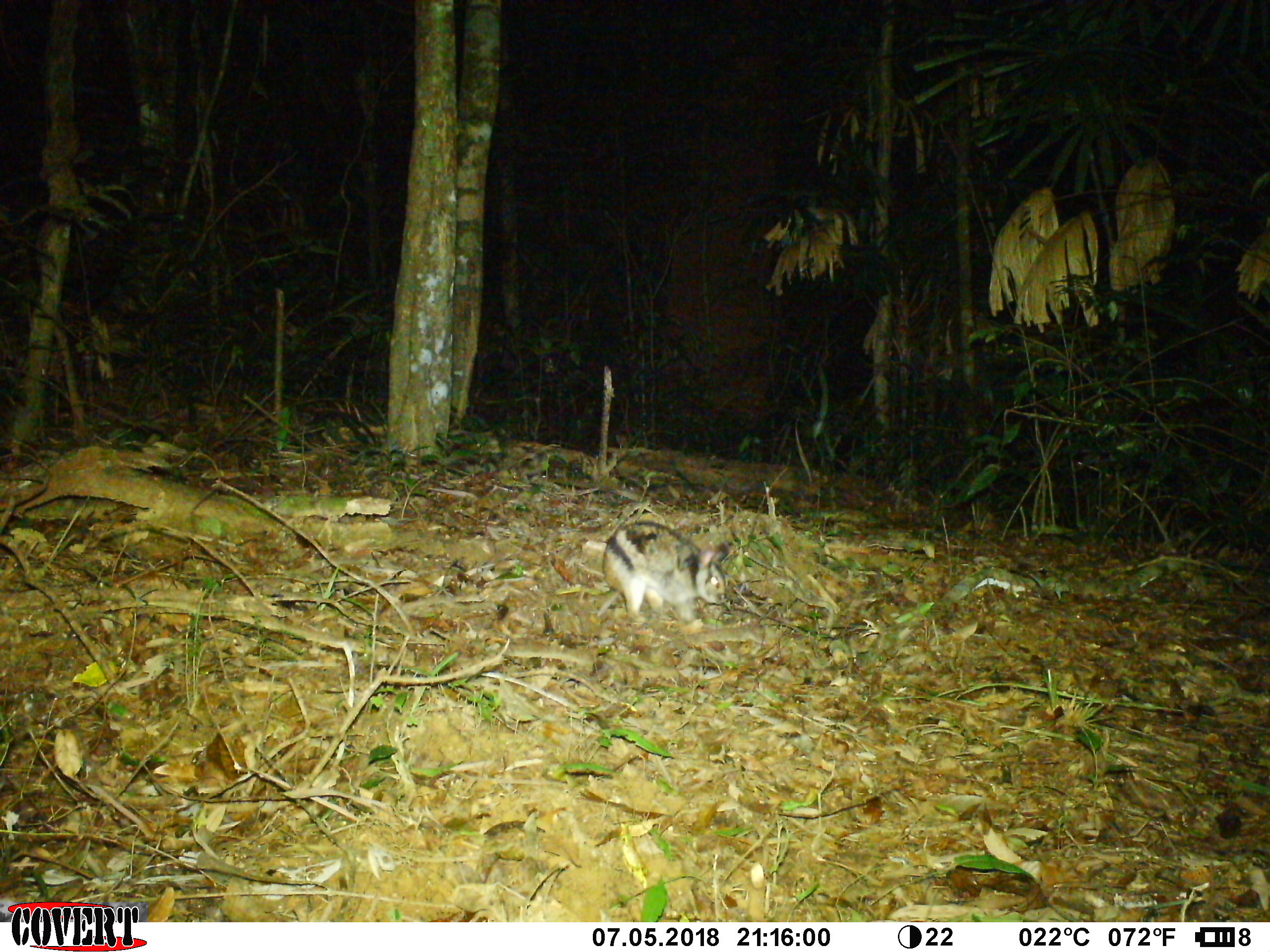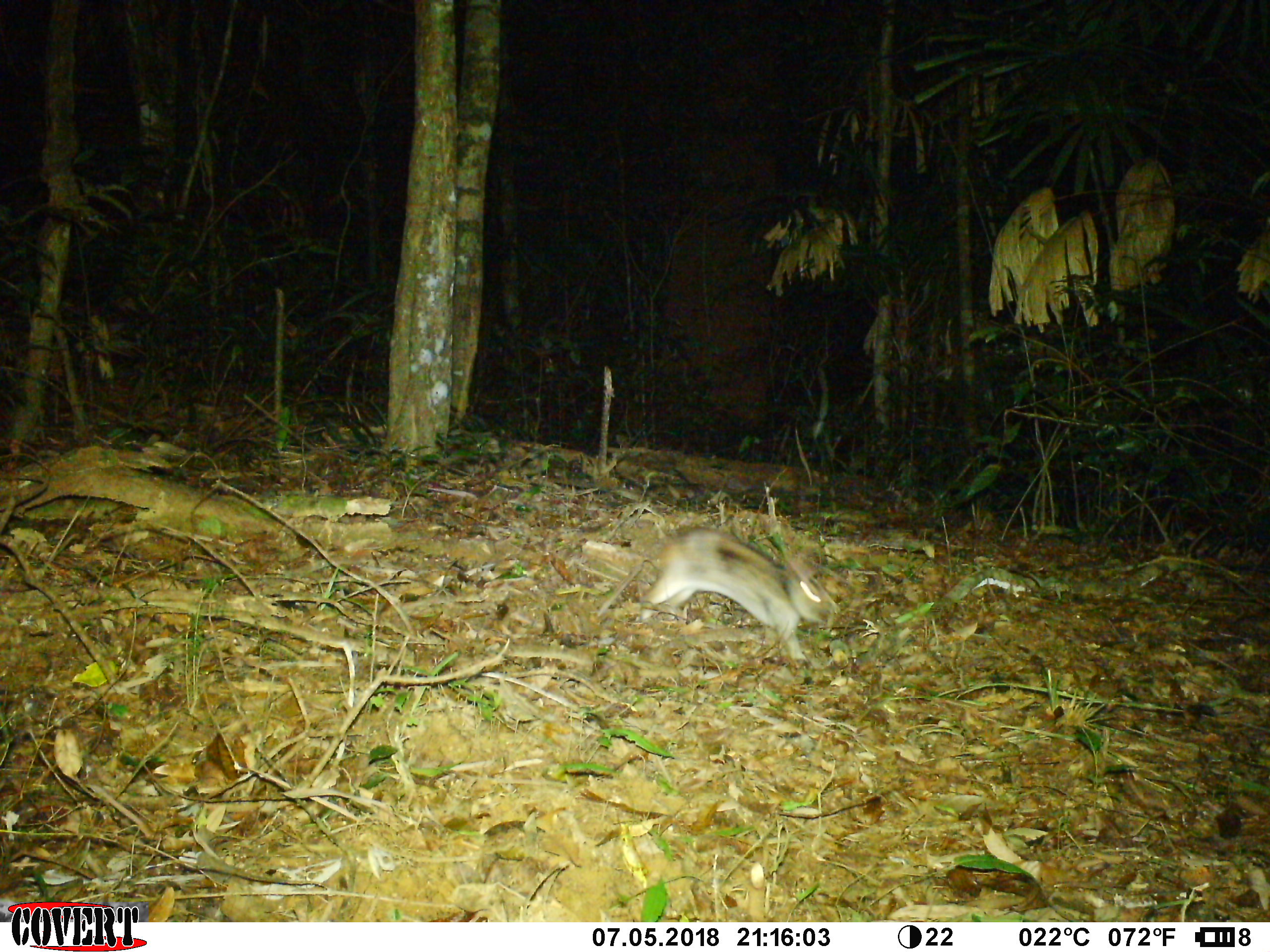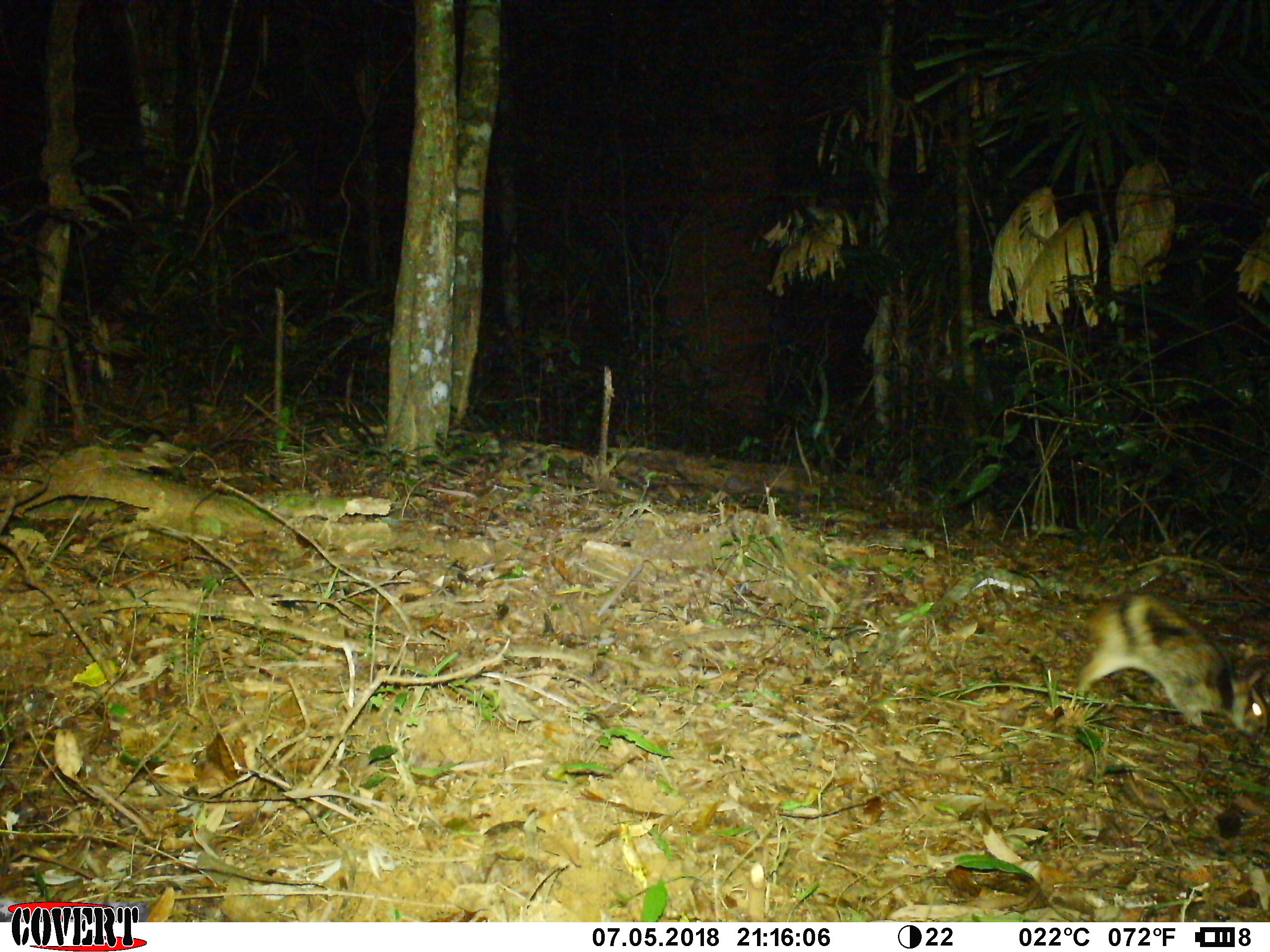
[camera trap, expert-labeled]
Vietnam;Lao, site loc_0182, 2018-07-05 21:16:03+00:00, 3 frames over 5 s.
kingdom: Animalia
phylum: Chordata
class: Mammalia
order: Lagomorpha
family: Leporidae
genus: Nesolagus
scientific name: Nesolagus timminsi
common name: annamite striped rabbit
Annamite striped rabbit (Nesolagus timminsi). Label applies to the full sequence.